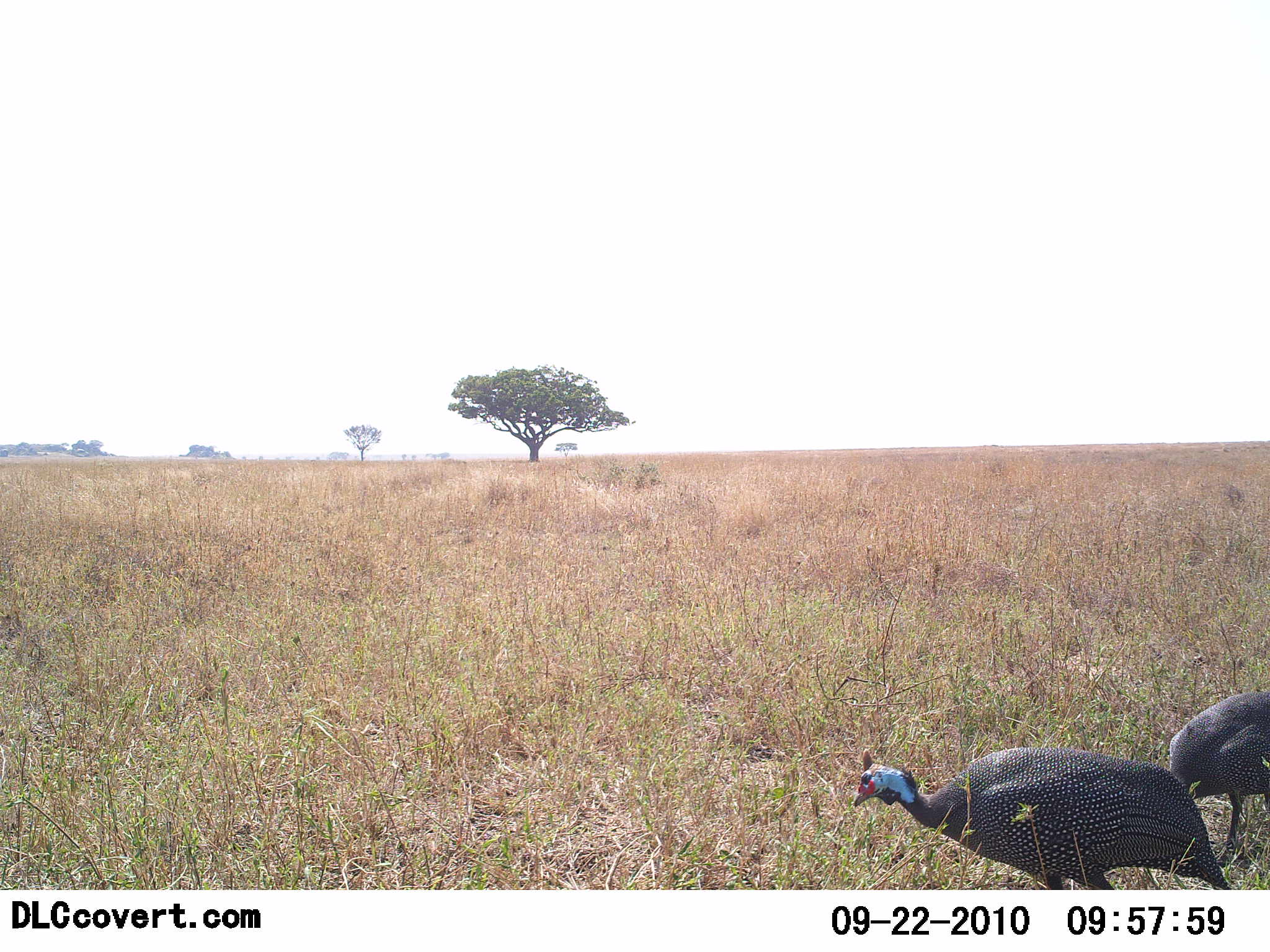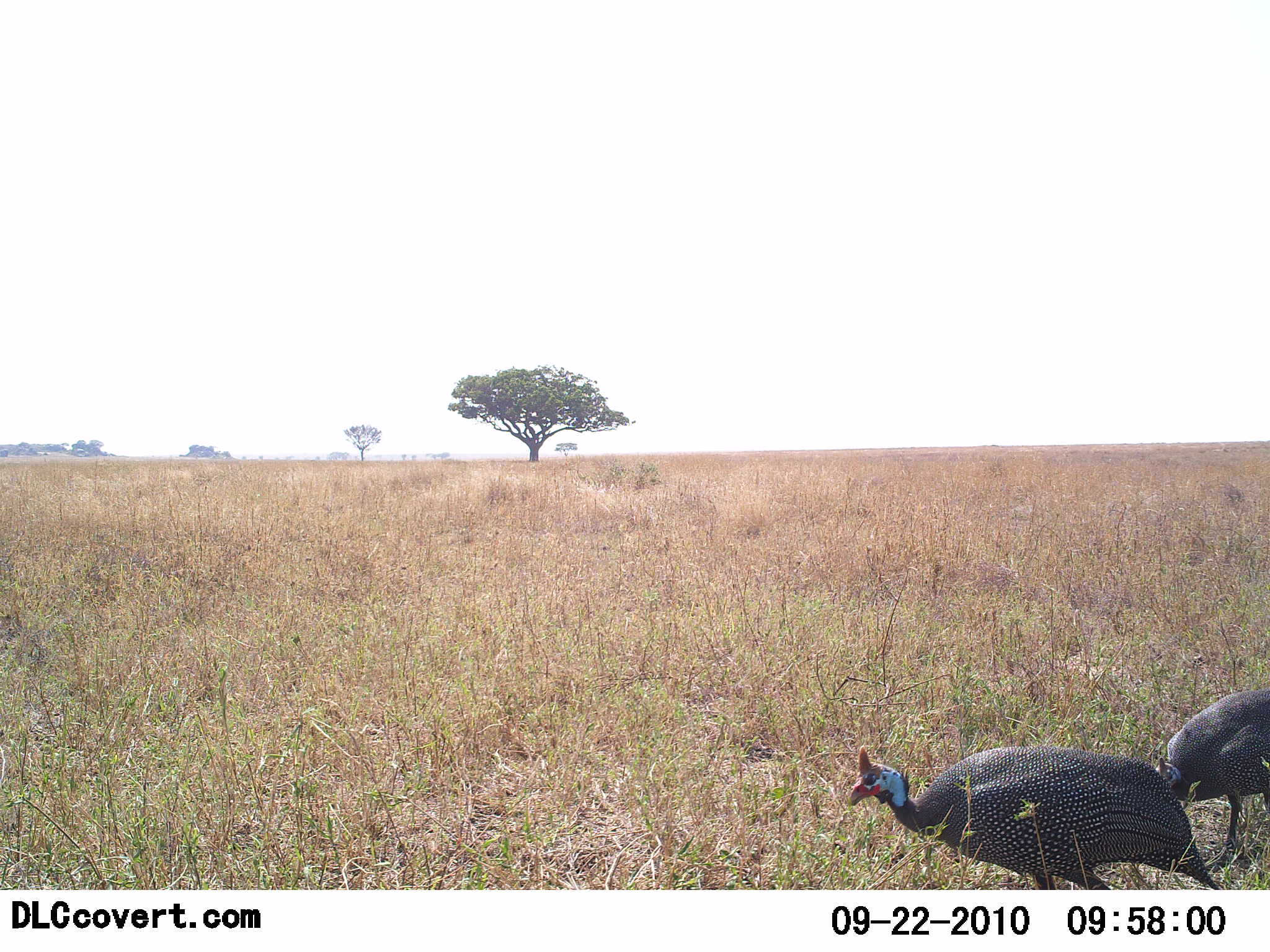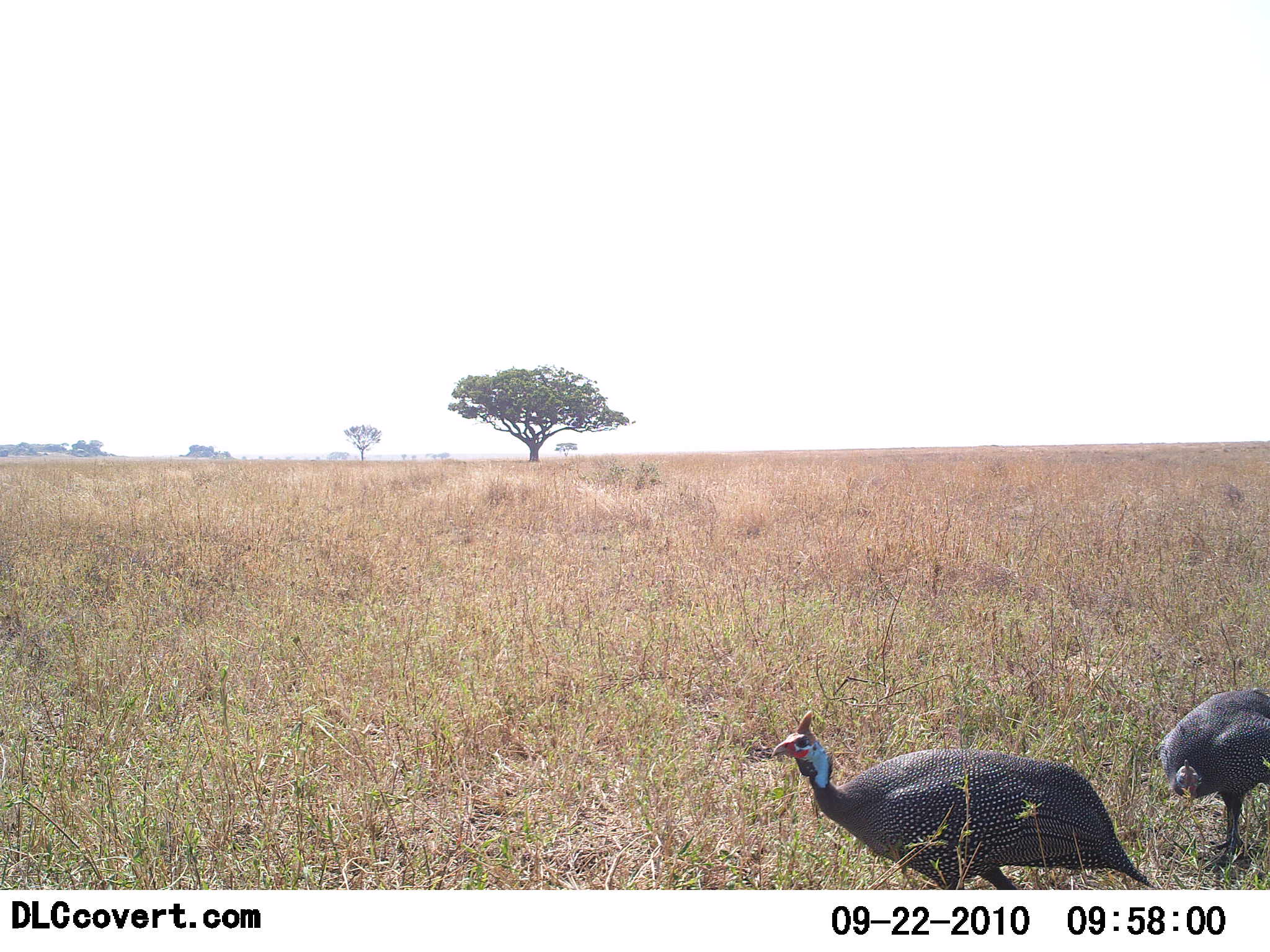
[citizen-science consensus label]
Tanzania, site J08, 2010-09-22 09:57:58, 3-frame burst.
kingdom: Animalia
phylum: Chordata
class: Aves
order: Galliformes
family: Numididae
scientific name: Numididae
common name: guinea fowl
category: guineafowl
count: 2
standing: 25%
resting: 0%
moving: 42%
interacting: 0%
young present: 0%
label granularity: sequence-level